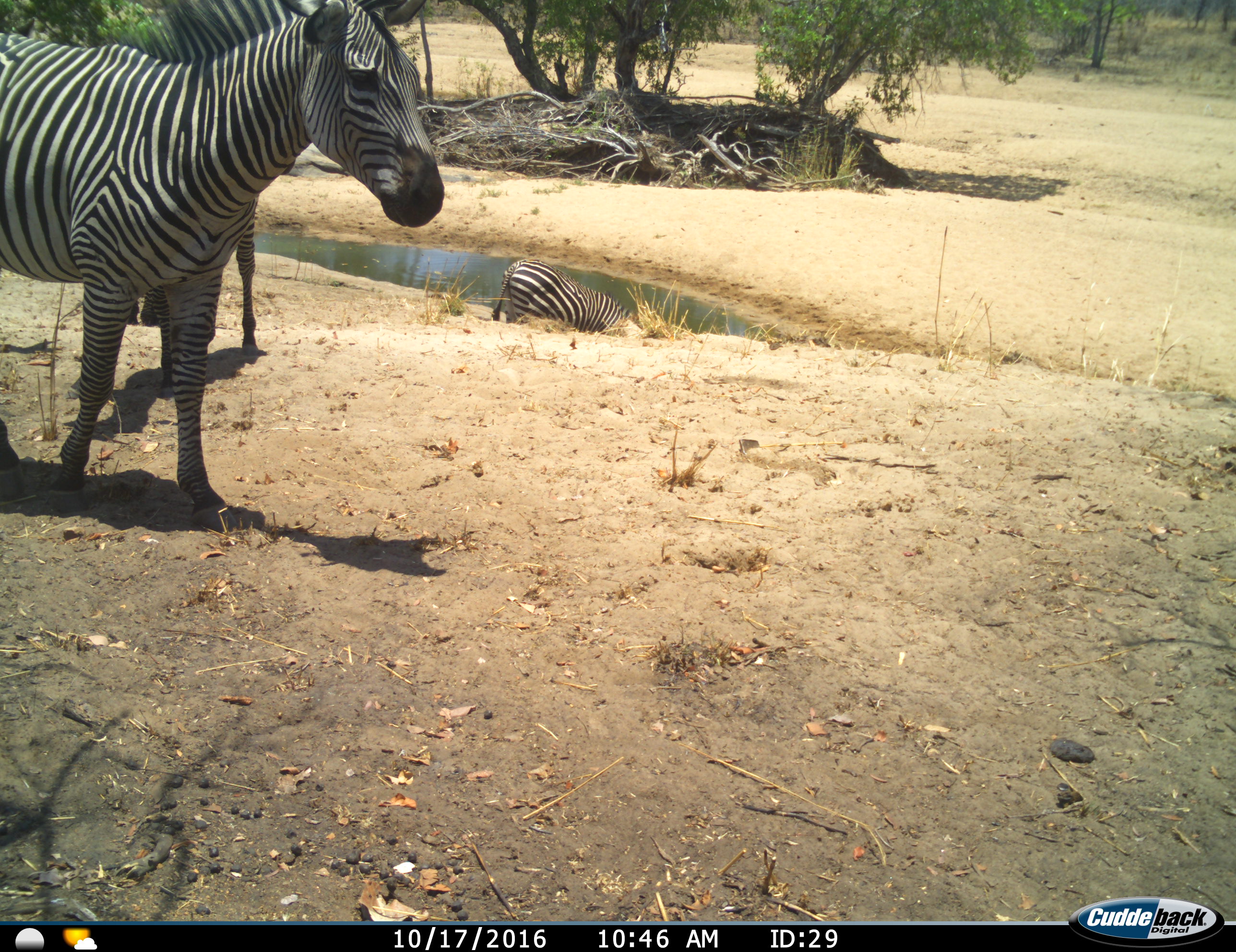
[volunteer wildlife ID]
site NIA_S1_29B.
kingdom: Animalia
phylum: Chordata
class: Mammalia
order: Perissodactyla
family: Equidae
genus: Equus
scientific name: Equus quagga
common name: plains zebra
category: zebraplains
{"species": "zebraplains (plains zebra) (Equus quagga)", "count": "3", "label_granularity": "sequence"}